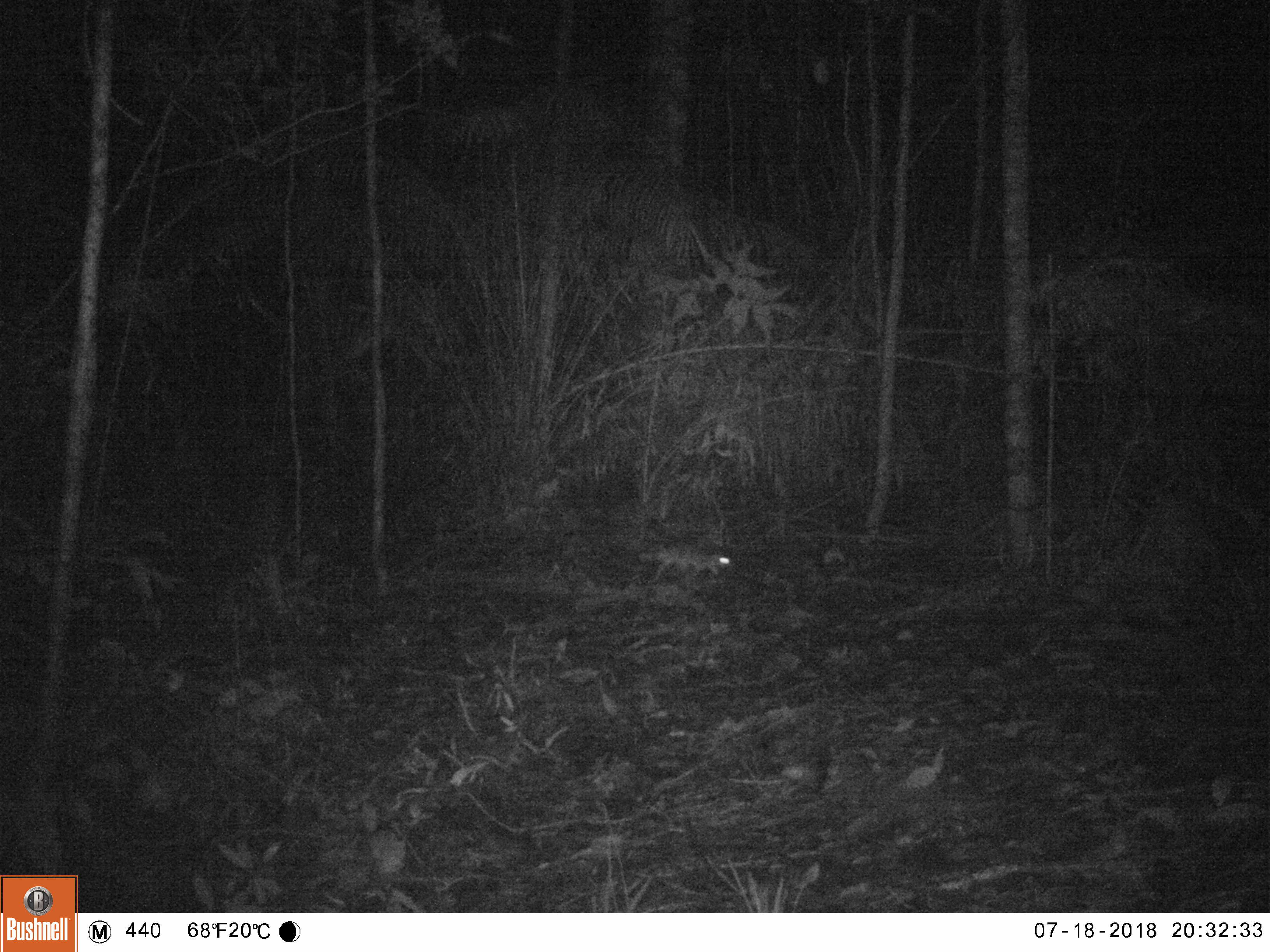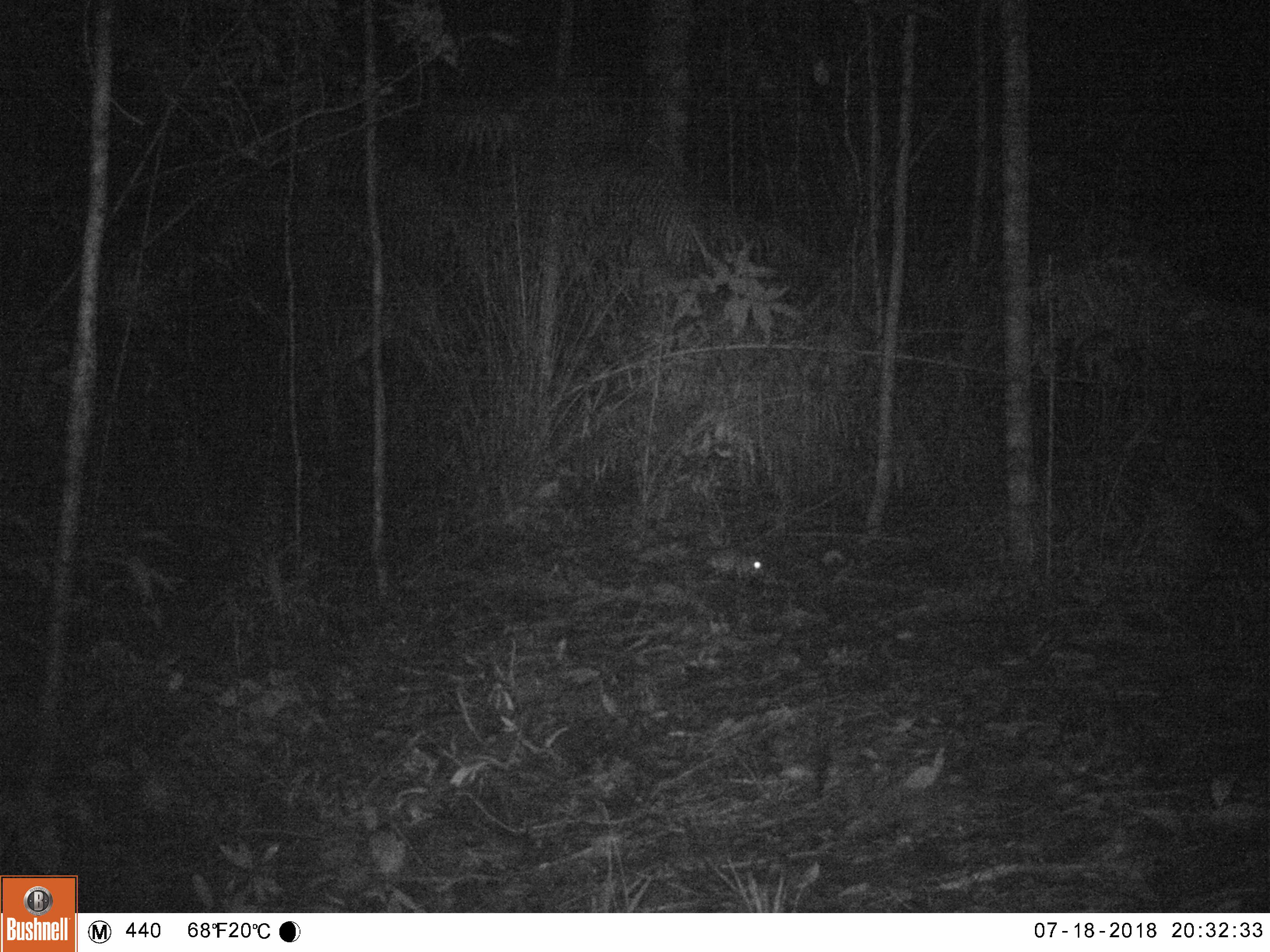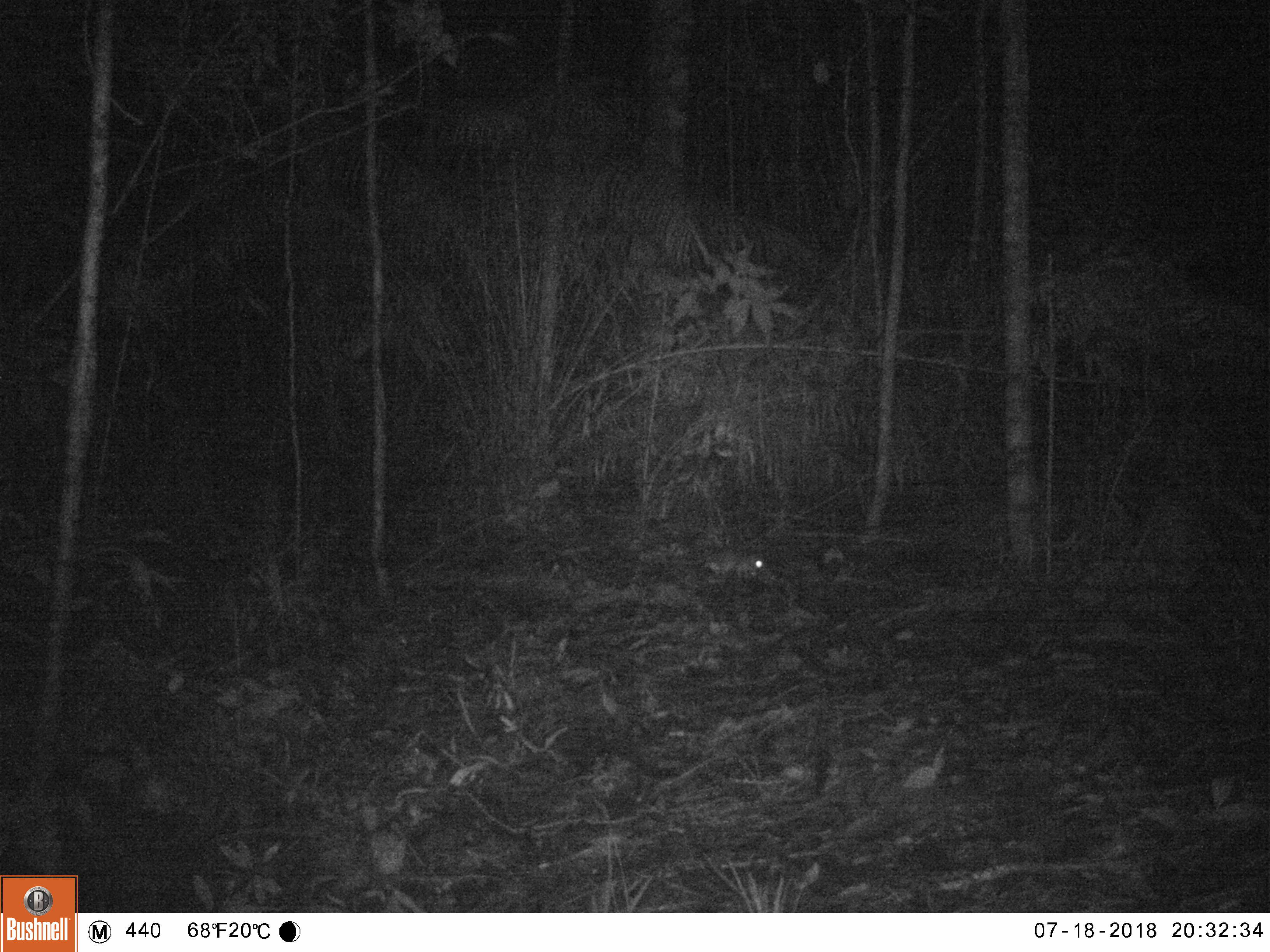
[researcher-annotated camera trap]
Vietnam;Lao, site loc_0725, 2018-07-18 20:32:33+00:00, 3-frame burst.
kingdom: Animalia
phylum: Chordata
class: Mammalia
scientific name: Mammalia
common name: mammal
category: unidentified small mammal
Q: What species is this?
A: Unidentified small mammal (mammal) (Mammalia).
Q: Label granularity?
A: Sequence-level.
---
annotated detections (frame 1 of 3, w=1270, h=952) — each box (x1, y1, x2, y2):
unidentified small mammal: (638, 535, 729, 583)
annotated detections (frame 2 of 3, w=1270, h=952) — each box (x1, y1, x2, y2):
unidentified small mammal: (705, 548, 766, 583)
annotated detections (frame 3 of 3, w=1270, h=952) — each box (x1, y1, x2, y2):
unidentified small mammal: (705, 548, 768, 576)